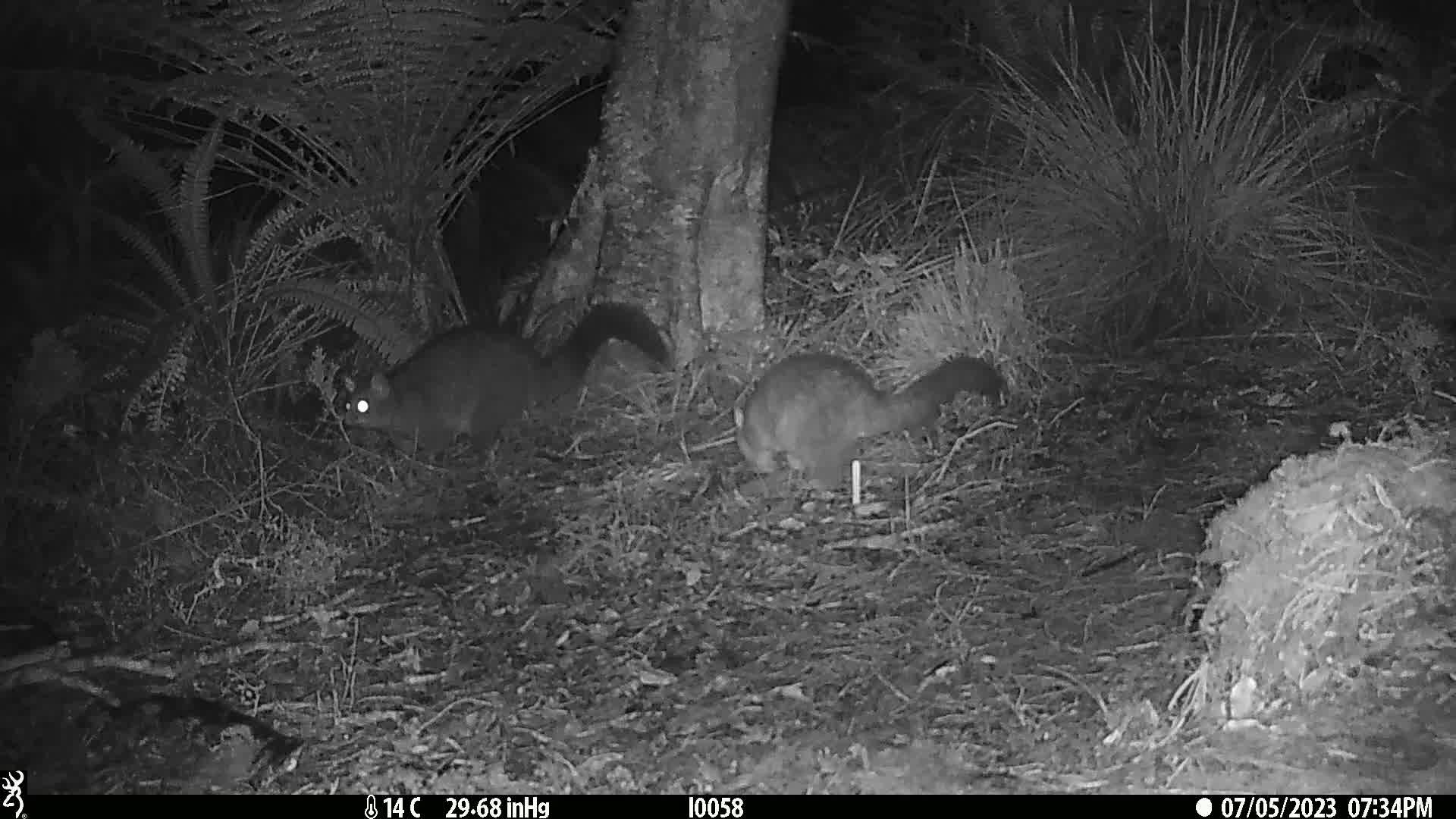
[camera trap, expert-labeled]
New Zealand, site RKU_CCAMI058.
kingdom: Animalia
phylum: Chordata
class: Mammalia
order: Diprotodontia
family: Phalangeridae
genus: Trichosurus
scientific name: Trichosurus vulpecula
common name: common brushtail possum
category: possum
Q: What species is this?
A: Possum (common brushtail possum) (Trichosurus vulpecula).